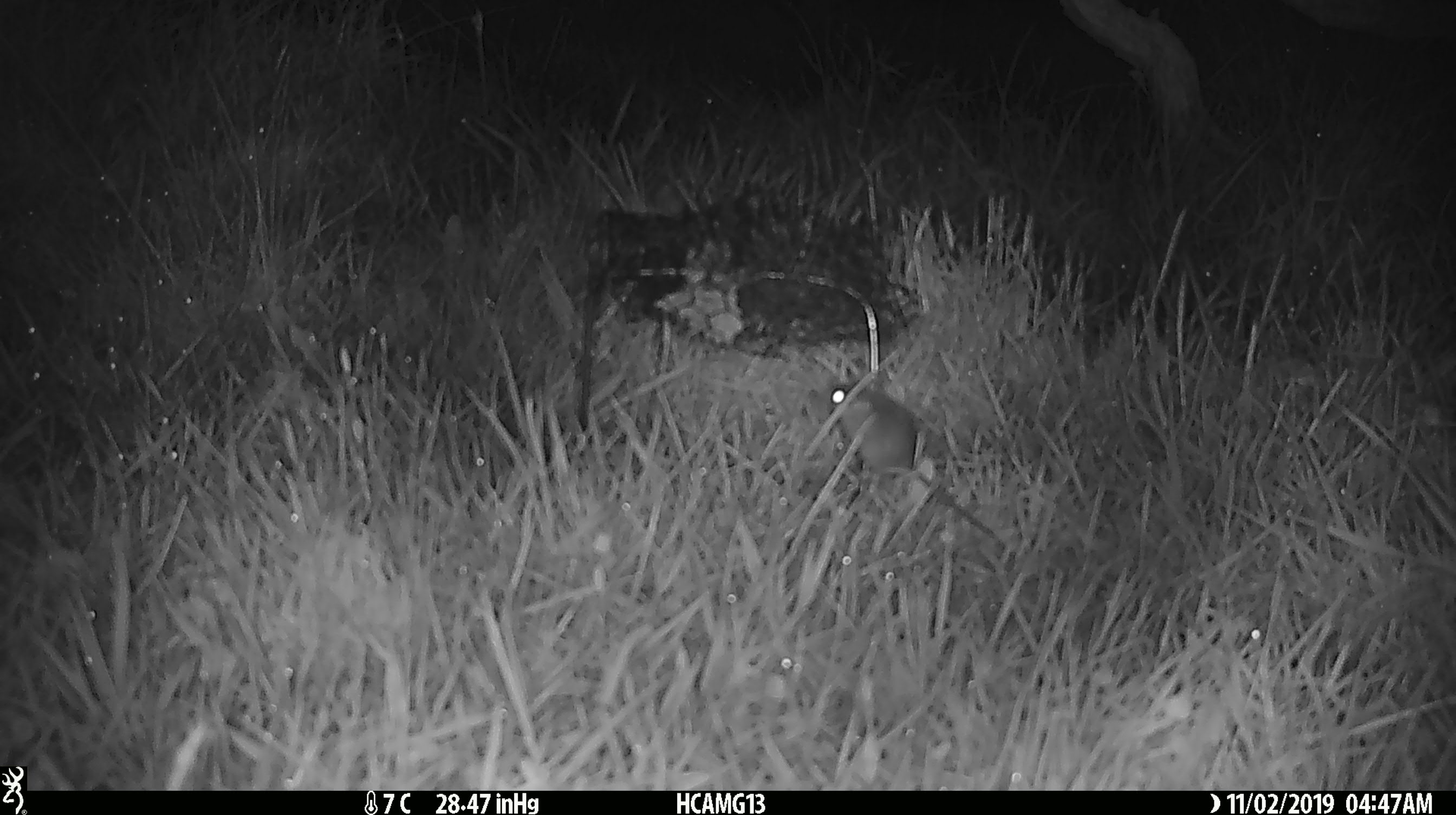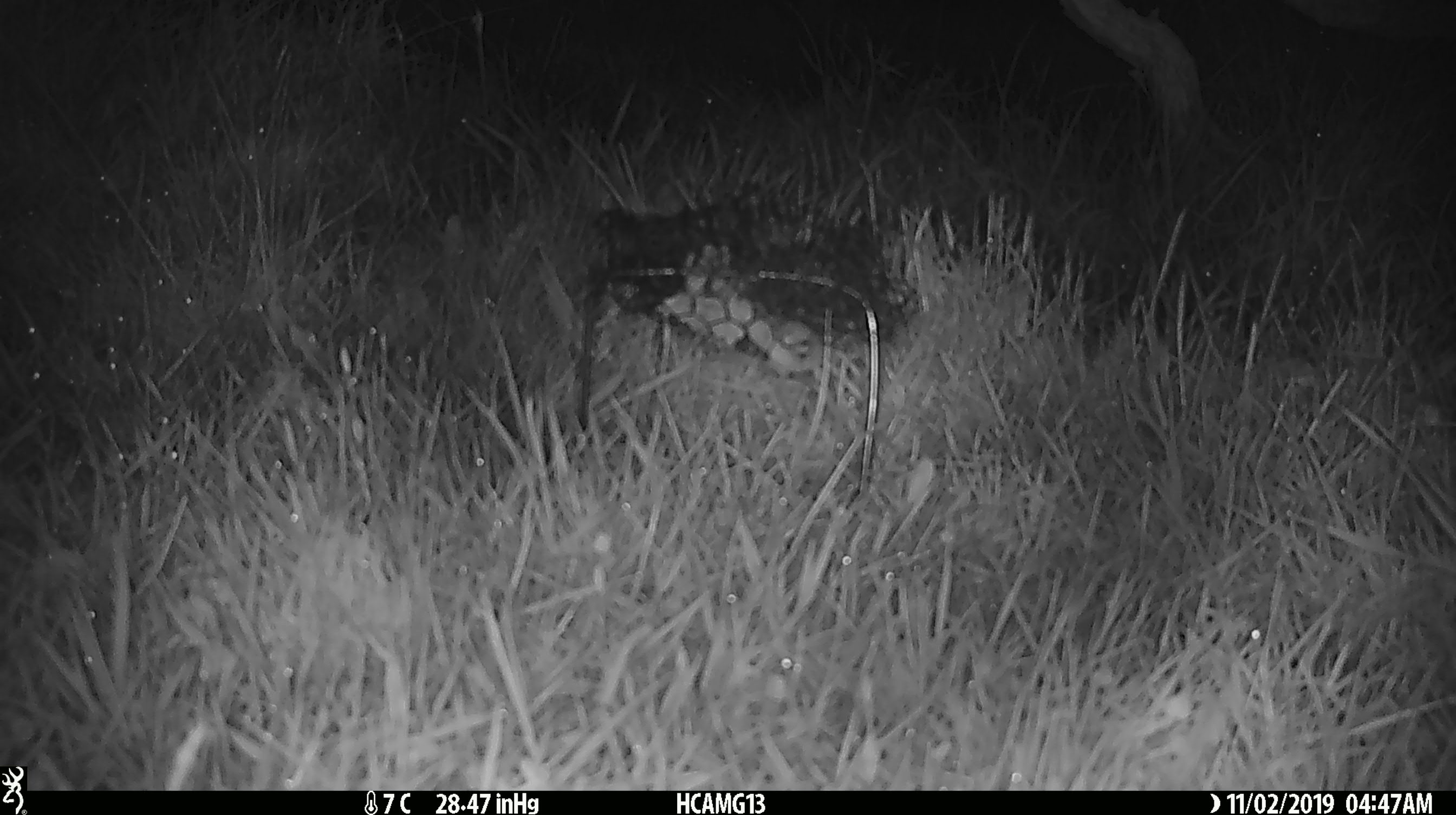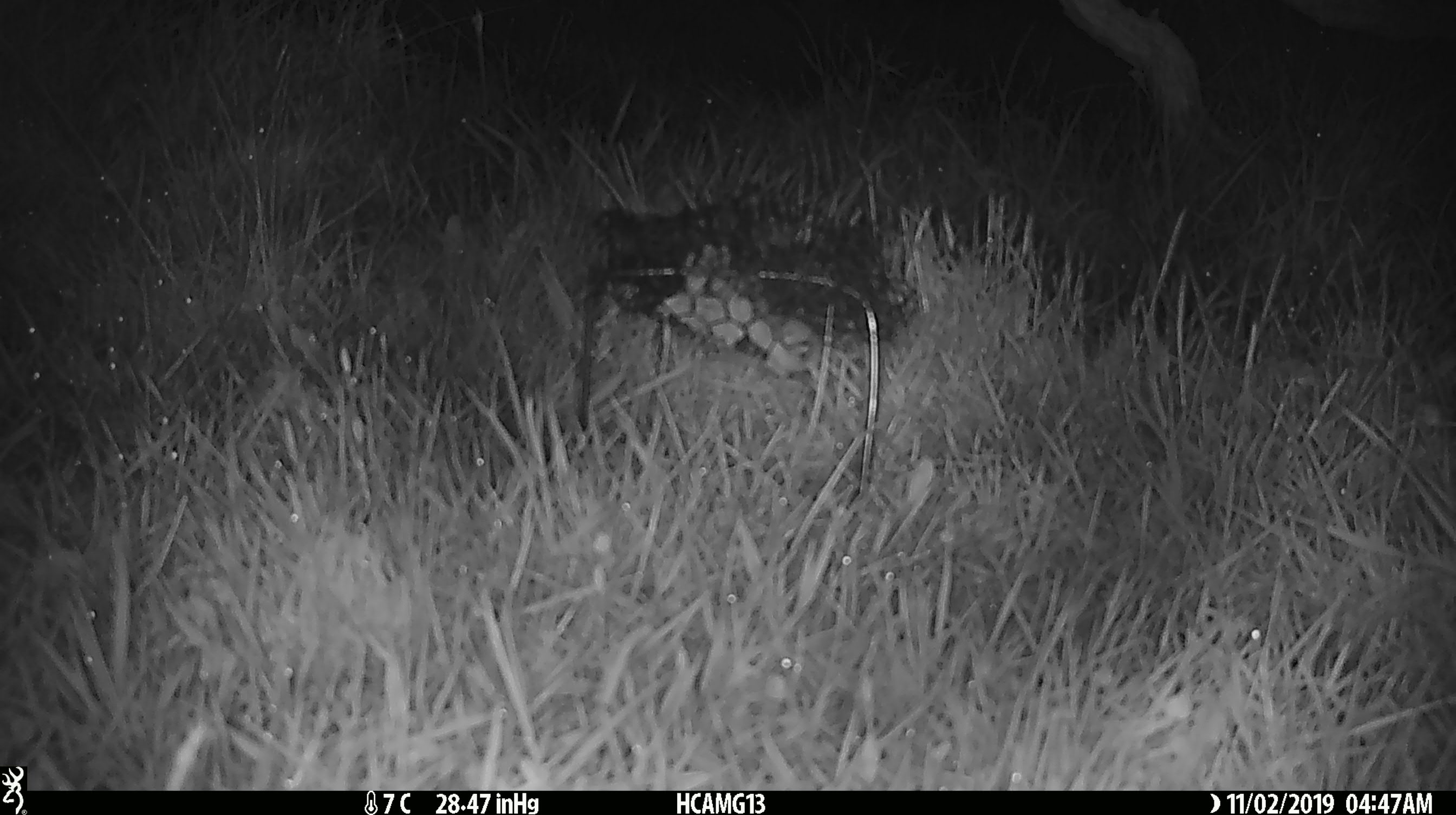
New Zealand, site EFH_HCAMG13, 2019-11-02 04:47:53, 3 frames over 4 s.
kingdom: Animalia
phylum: Chordata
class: Mammalia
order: Rodentia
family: Muridae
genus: Mus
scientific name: Mus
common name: mouse